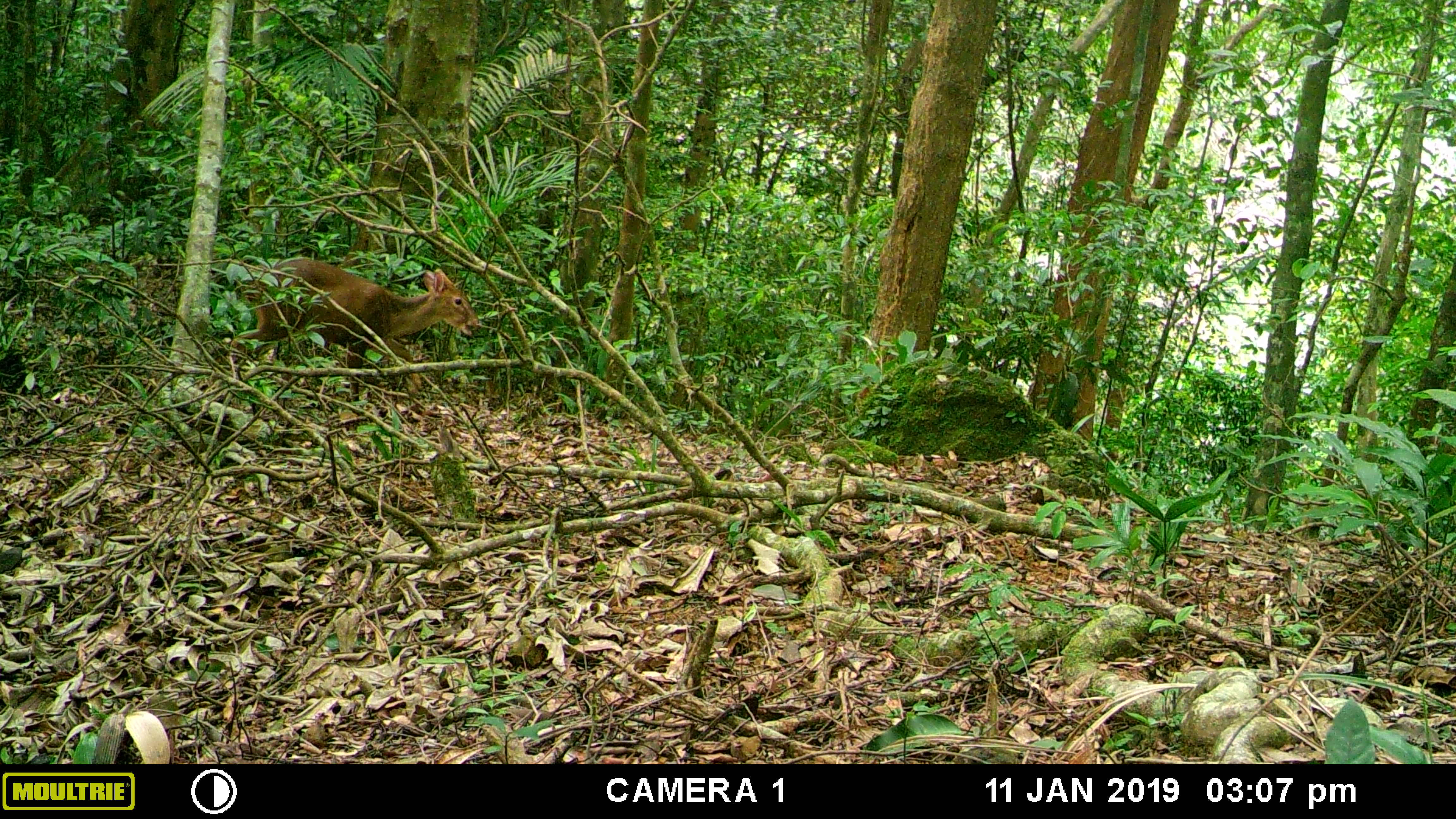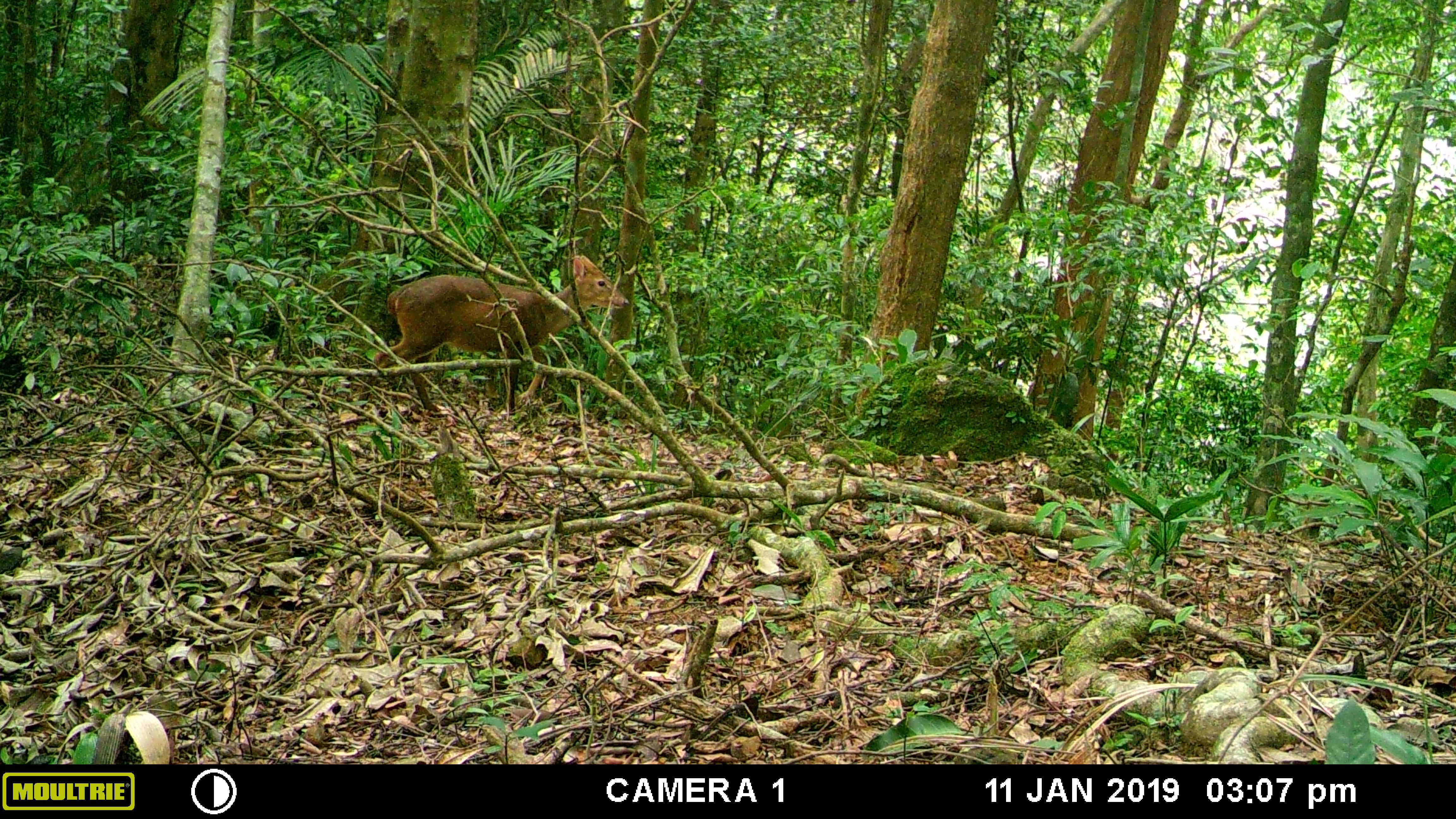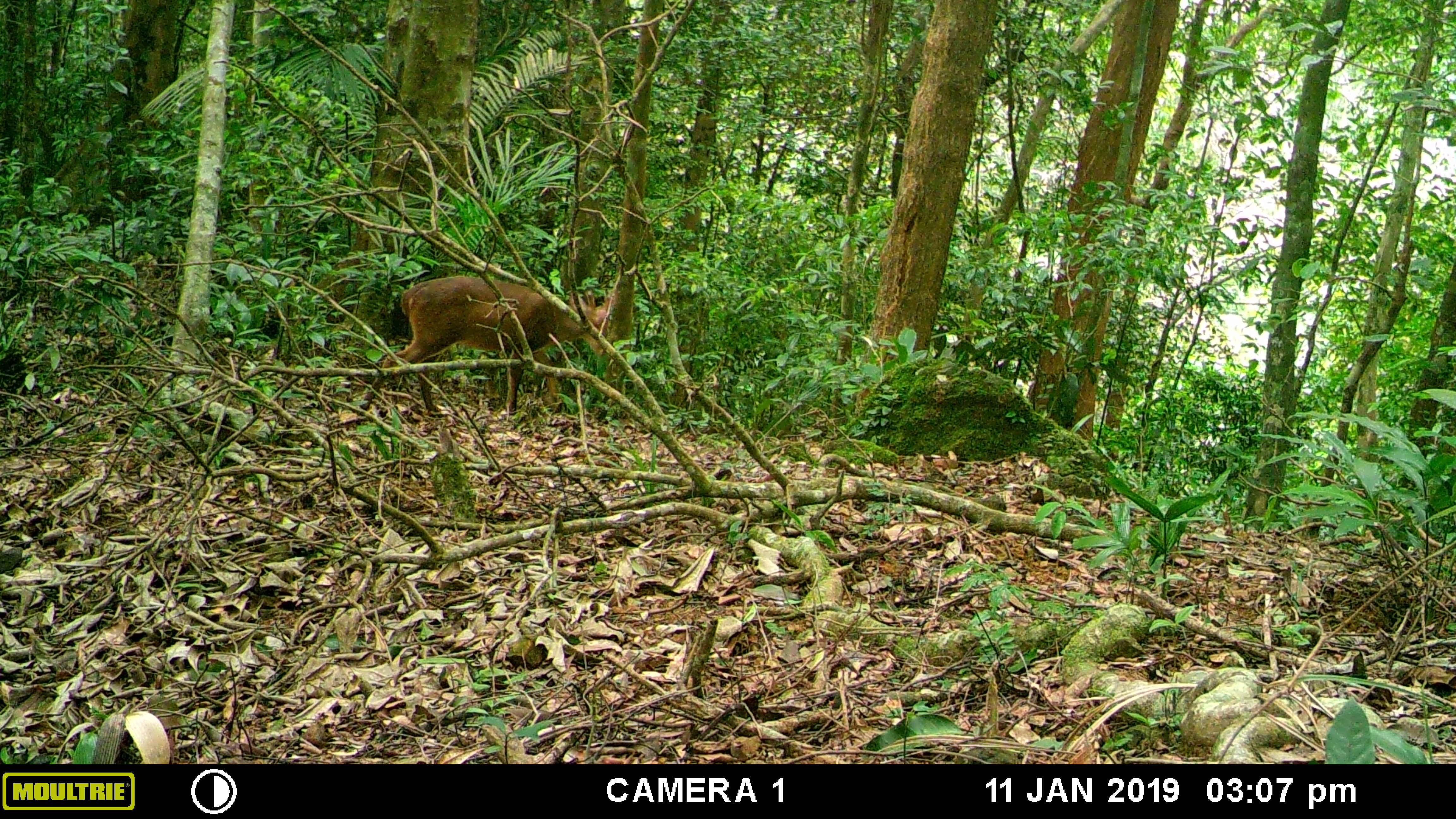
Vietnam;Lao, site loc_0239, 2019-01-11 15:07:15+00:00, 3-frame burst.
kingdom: Animalia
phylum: Chordata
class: Mammalia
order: Artiodactyla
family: Cervidae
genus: Muntiacus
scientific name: Muntiacus vuquangensis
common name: large-antlered muntjac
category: large antlered muntjac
Large antlered muntjac (large-antlered muntjac) (Muntiacus vuquangensis). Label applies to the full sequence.